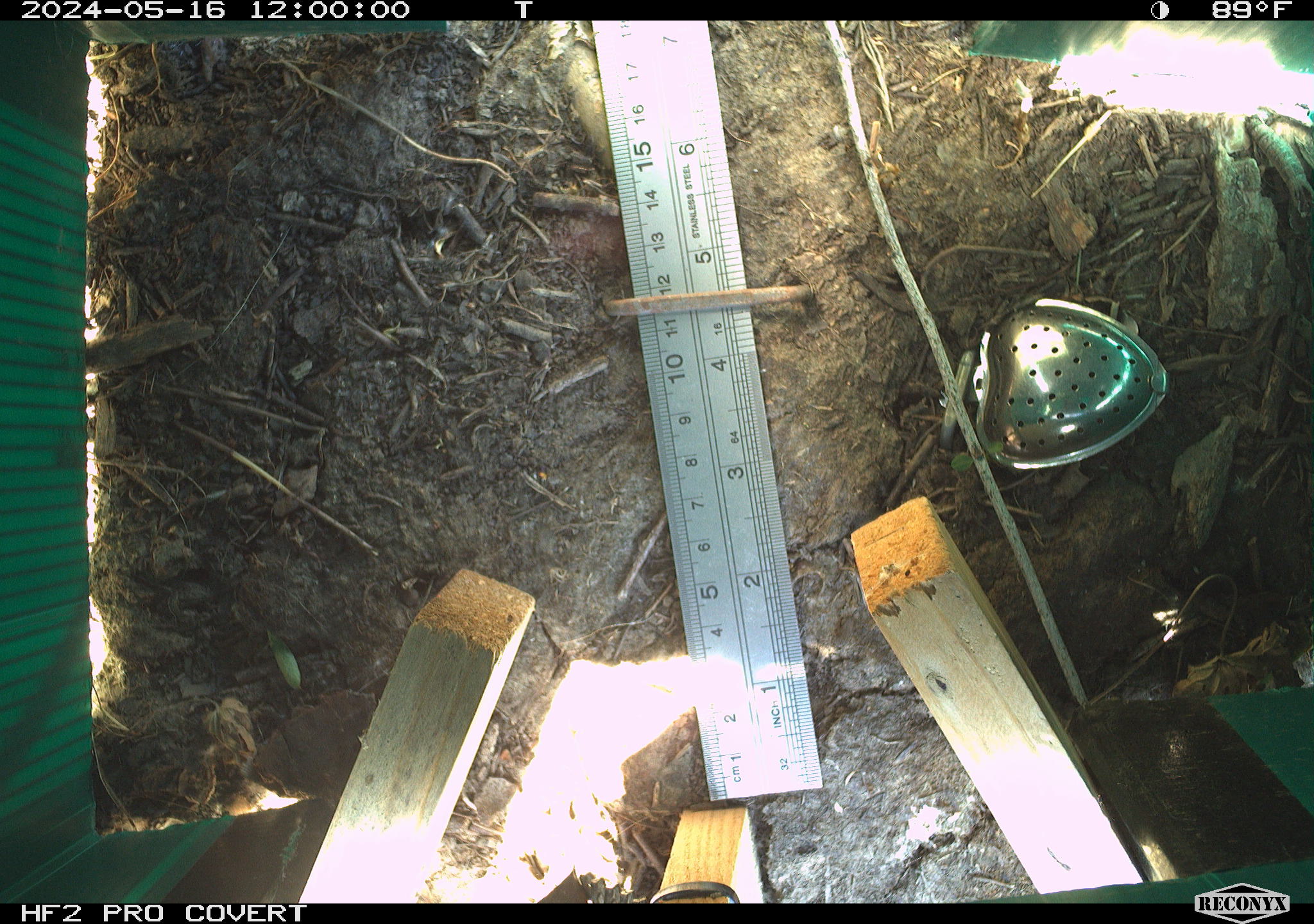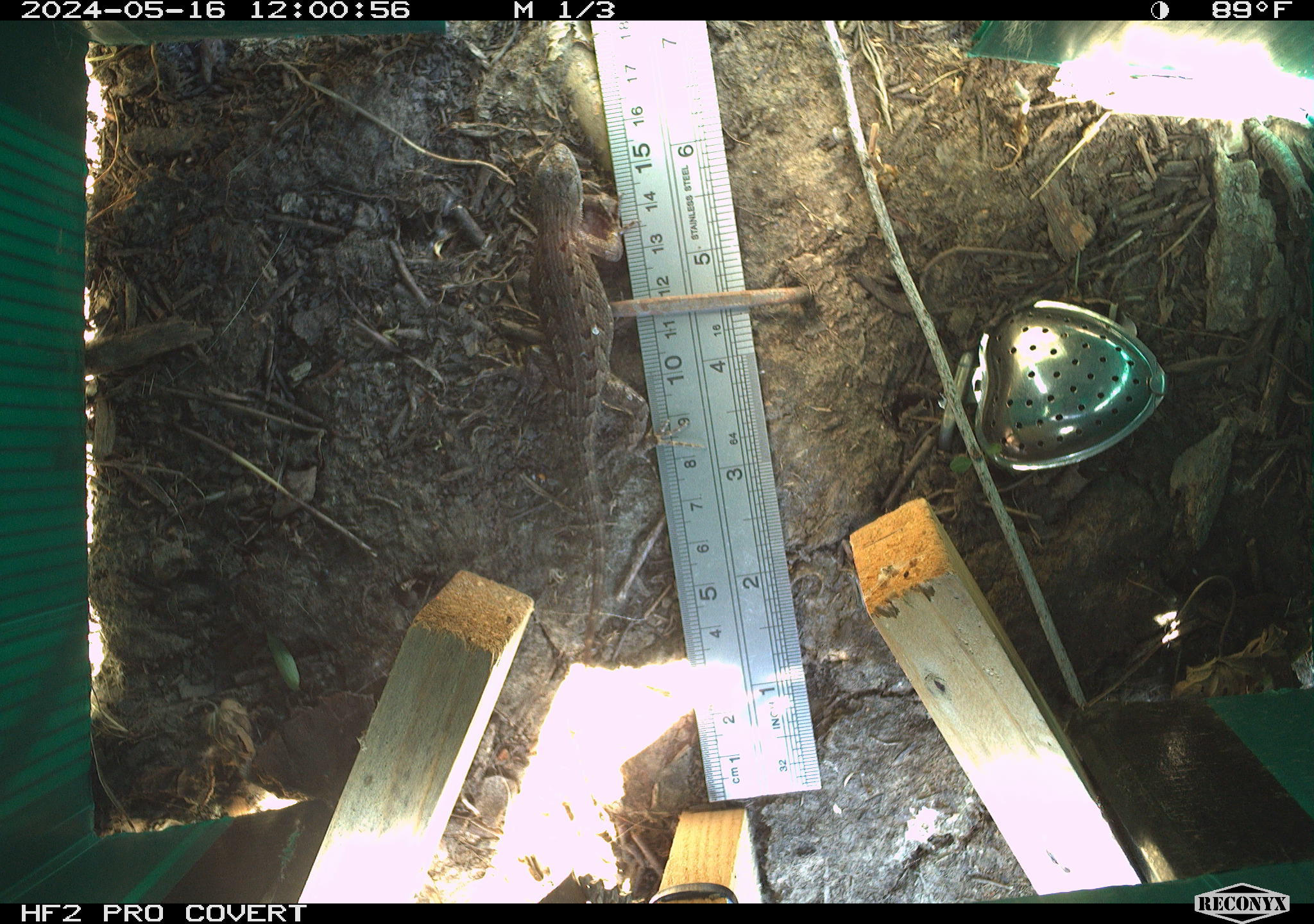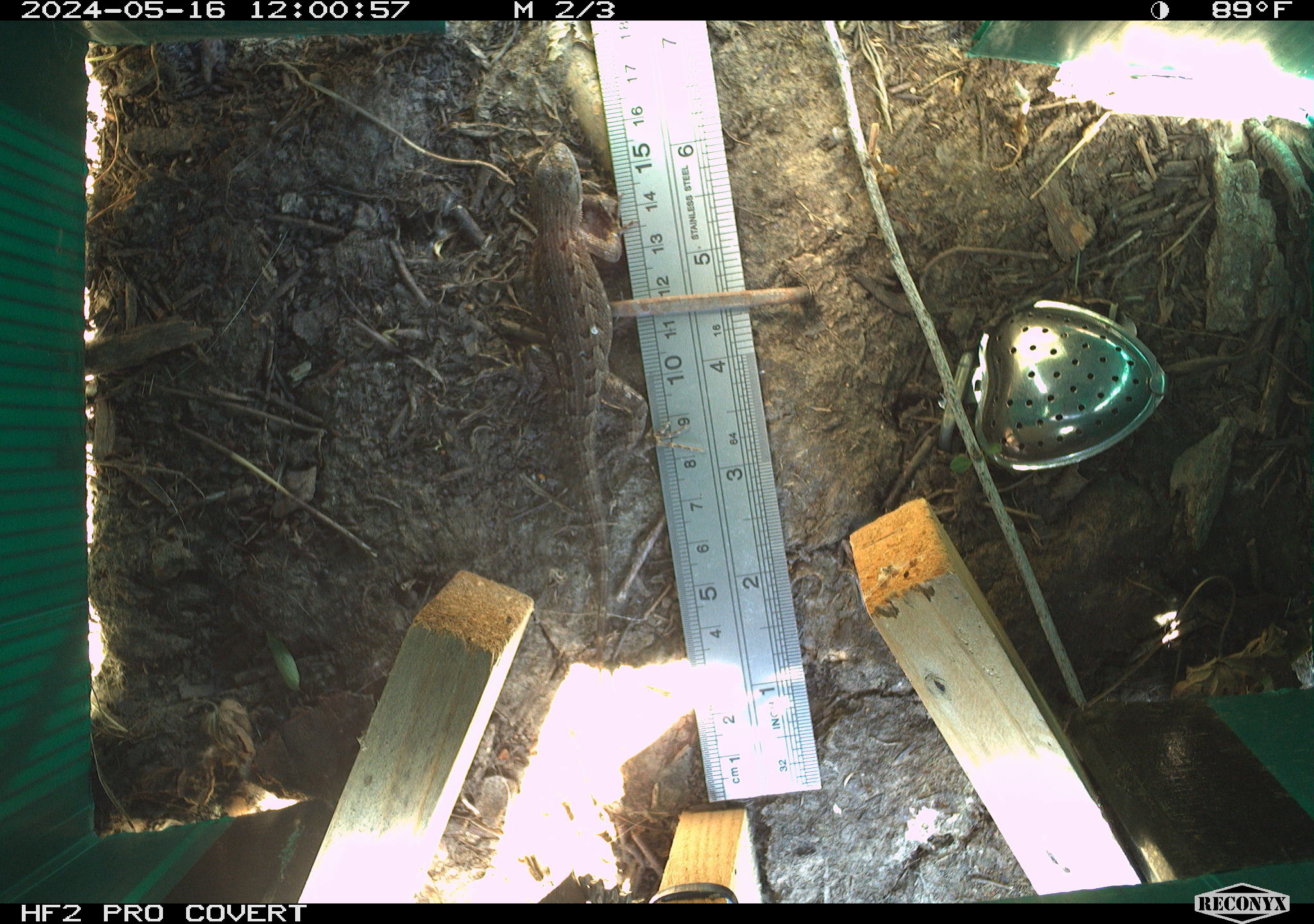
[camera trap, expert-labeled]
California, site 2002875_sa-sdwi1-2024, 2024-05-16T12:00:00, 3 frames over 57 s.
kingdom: Animalia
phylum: Chordata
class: Reptilia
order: Squamata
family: Phrynosomatidae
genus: Sceloporus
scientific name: Sceloporus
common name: spiny lizards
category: sceloporus species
Sceloporus species (spiny lizards) (Sceloporus).